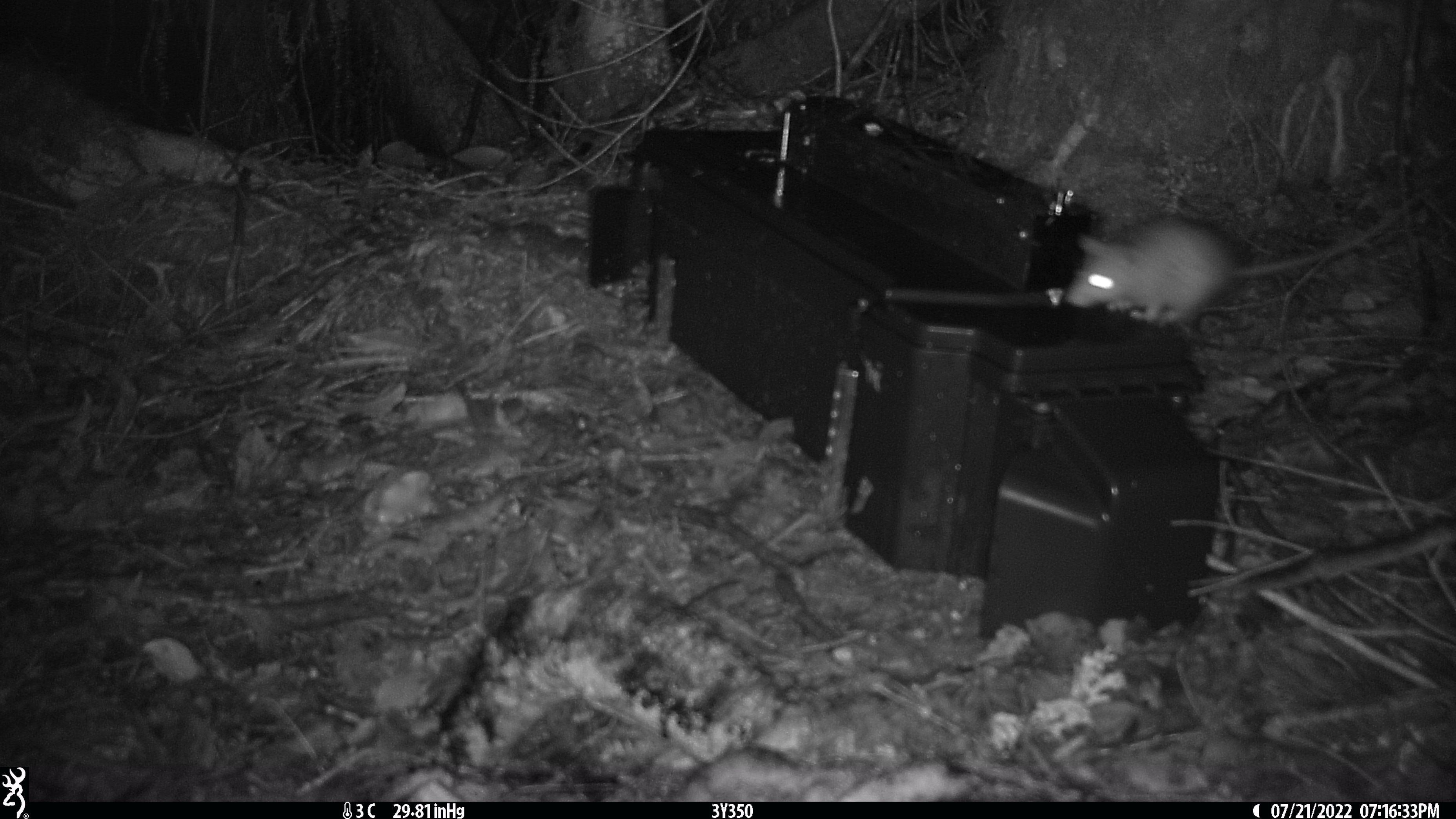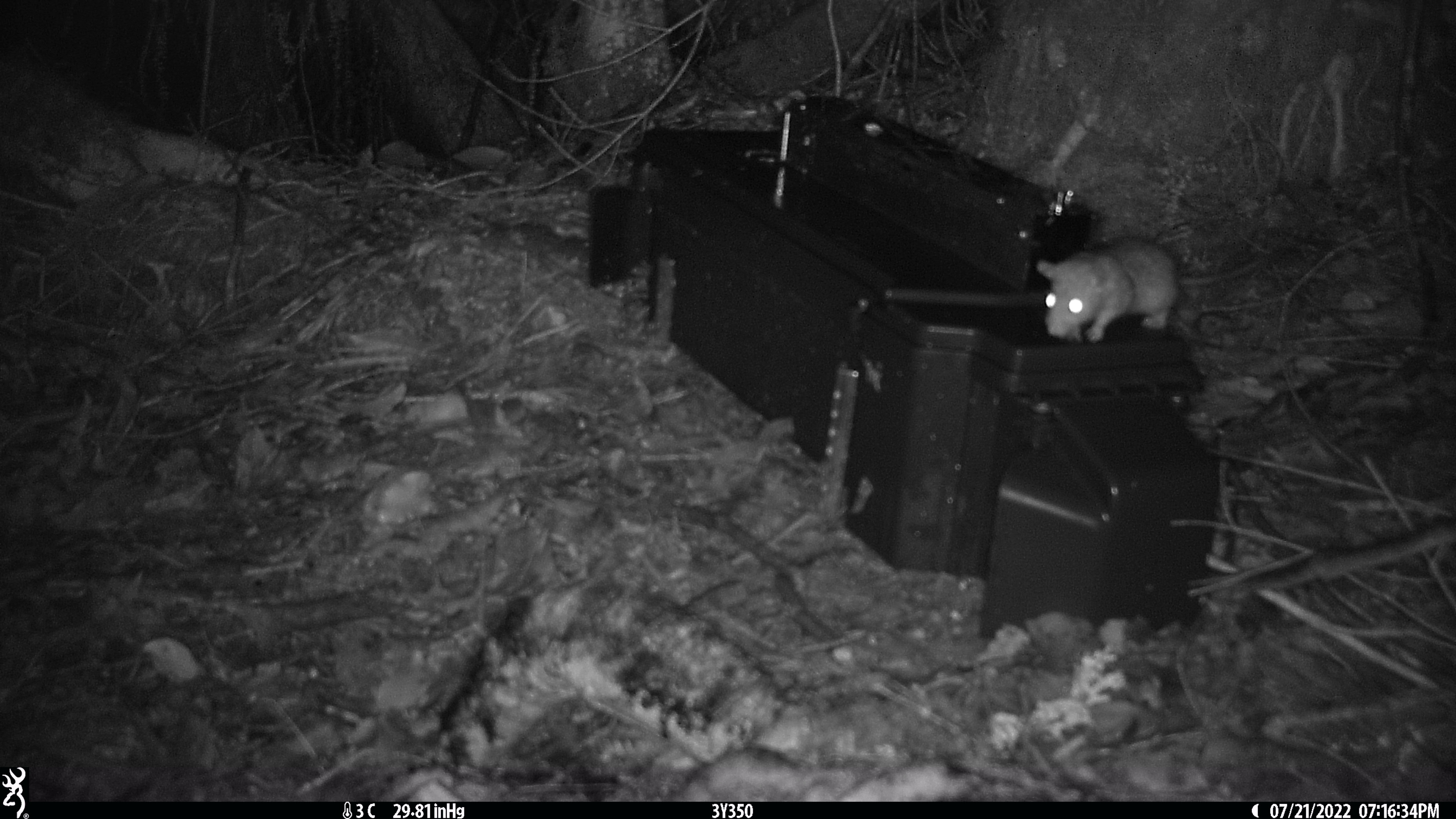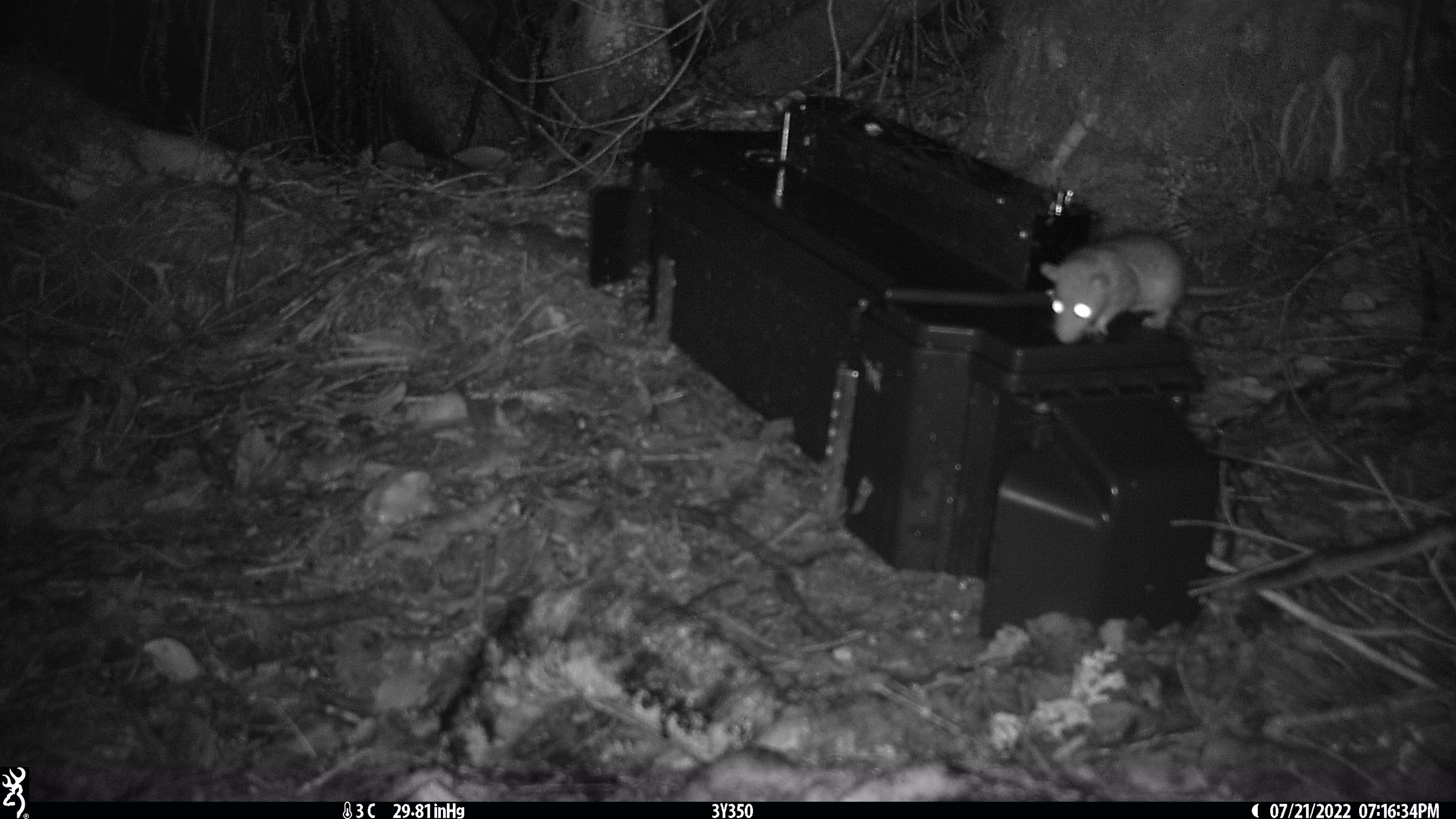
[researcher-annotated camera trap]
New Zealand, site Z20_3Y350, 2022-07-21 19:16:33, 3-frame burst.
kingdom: Animalia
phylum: Chordata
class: Mammalia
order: Rodentia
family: Muridae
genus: Rattus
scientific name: Rattus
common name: rat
Rat (Rattus).